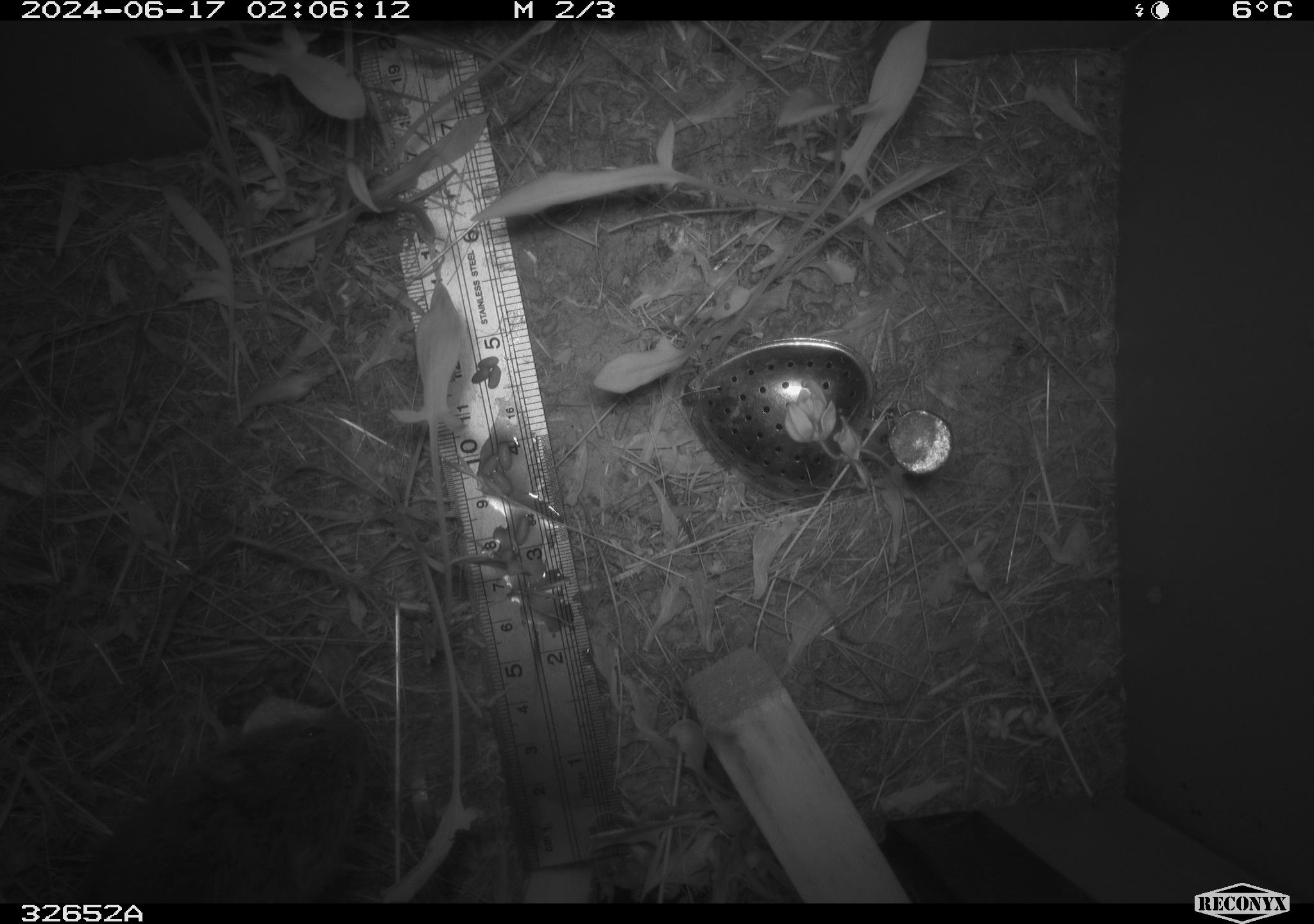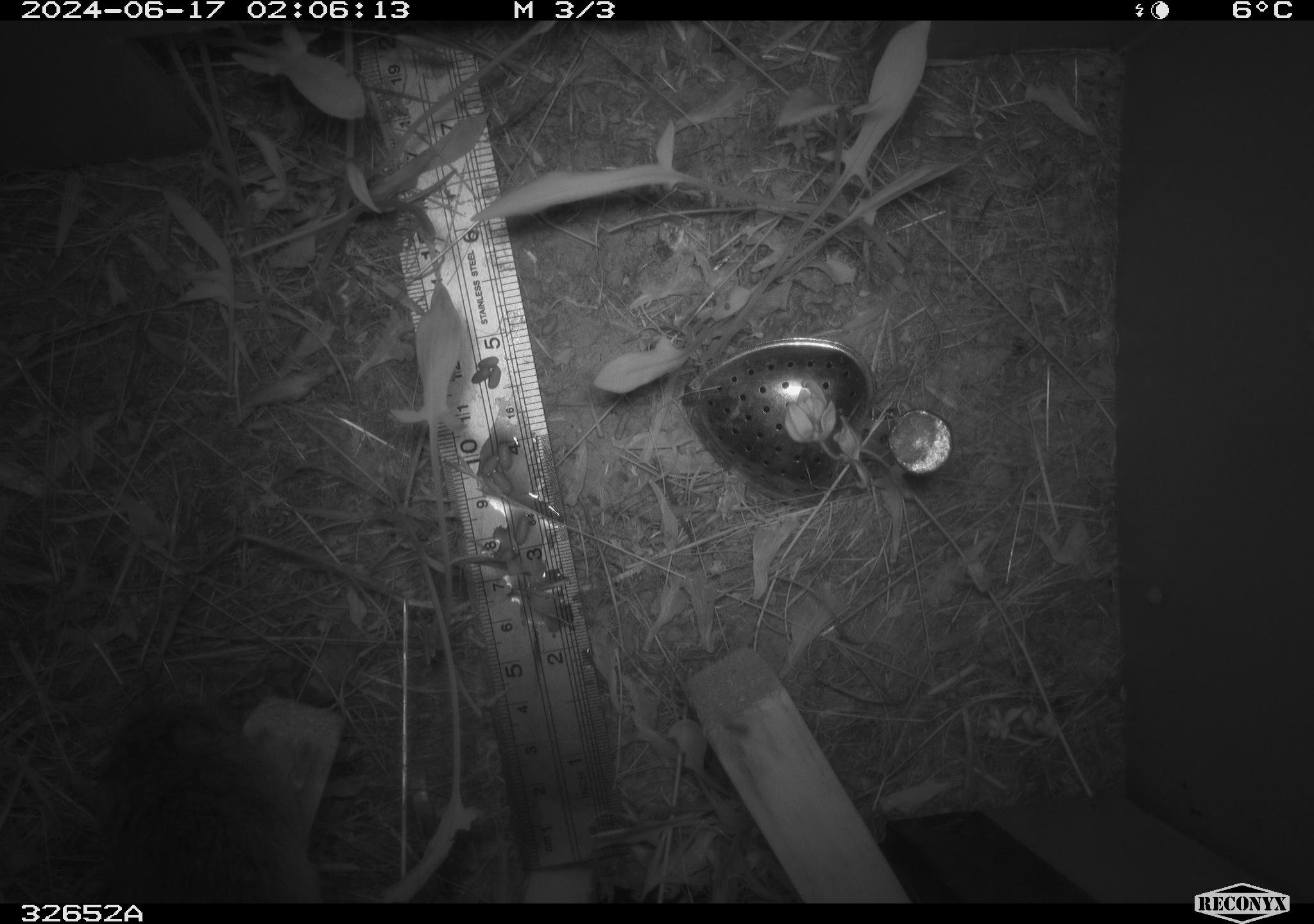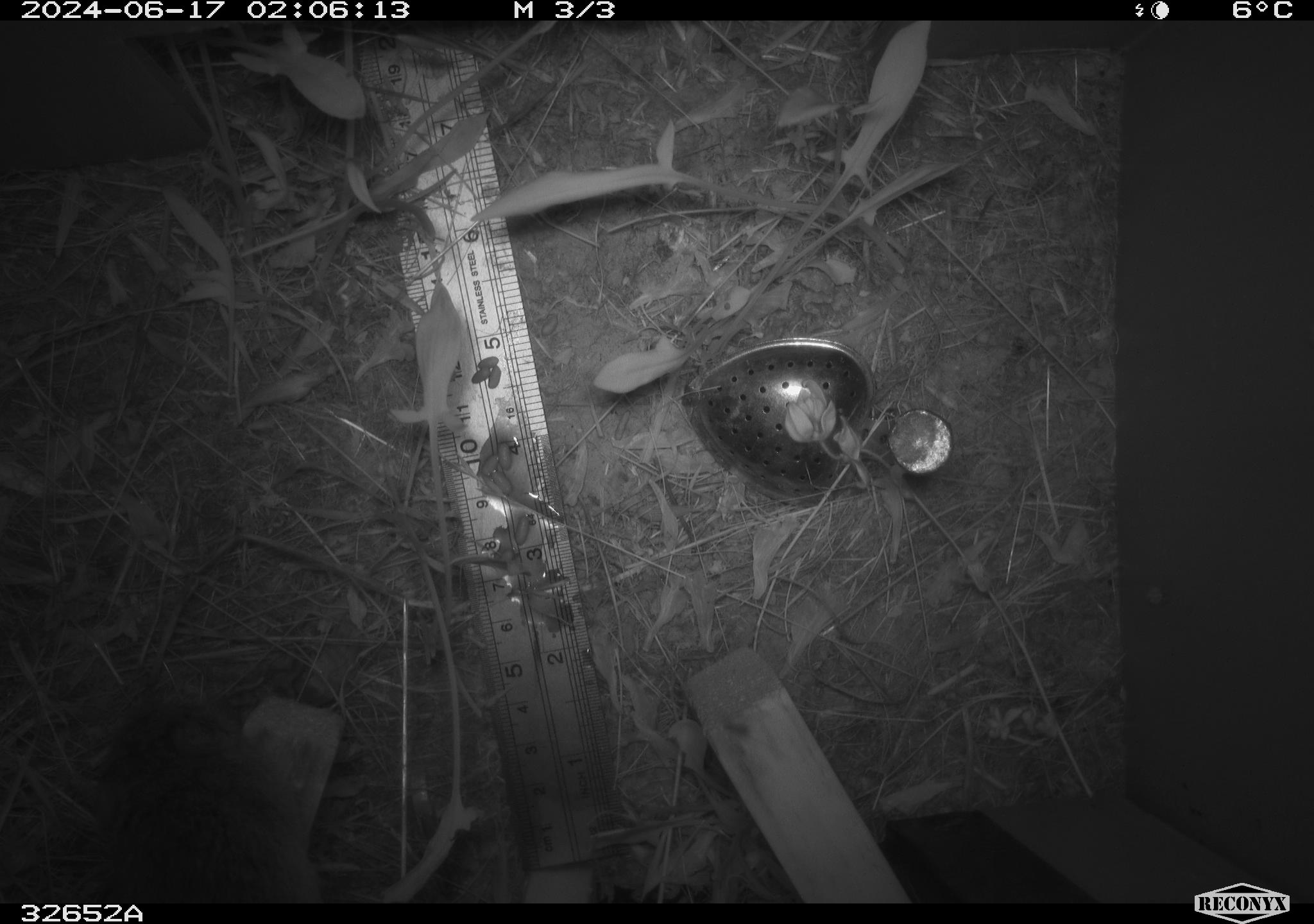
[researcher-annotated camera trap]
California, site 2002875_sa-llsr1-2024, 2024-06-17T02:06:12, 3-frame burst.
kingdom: Animalia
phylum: Chordata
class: Mammalia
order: Rodentia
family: Cricetidae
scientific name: Arvicolinae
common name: voles, lemmings, and muskrats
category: arvicolinae subfamily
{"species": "arvicolinae subfamily (voles, lemmings, and muskrats) (Arvicolinae)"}